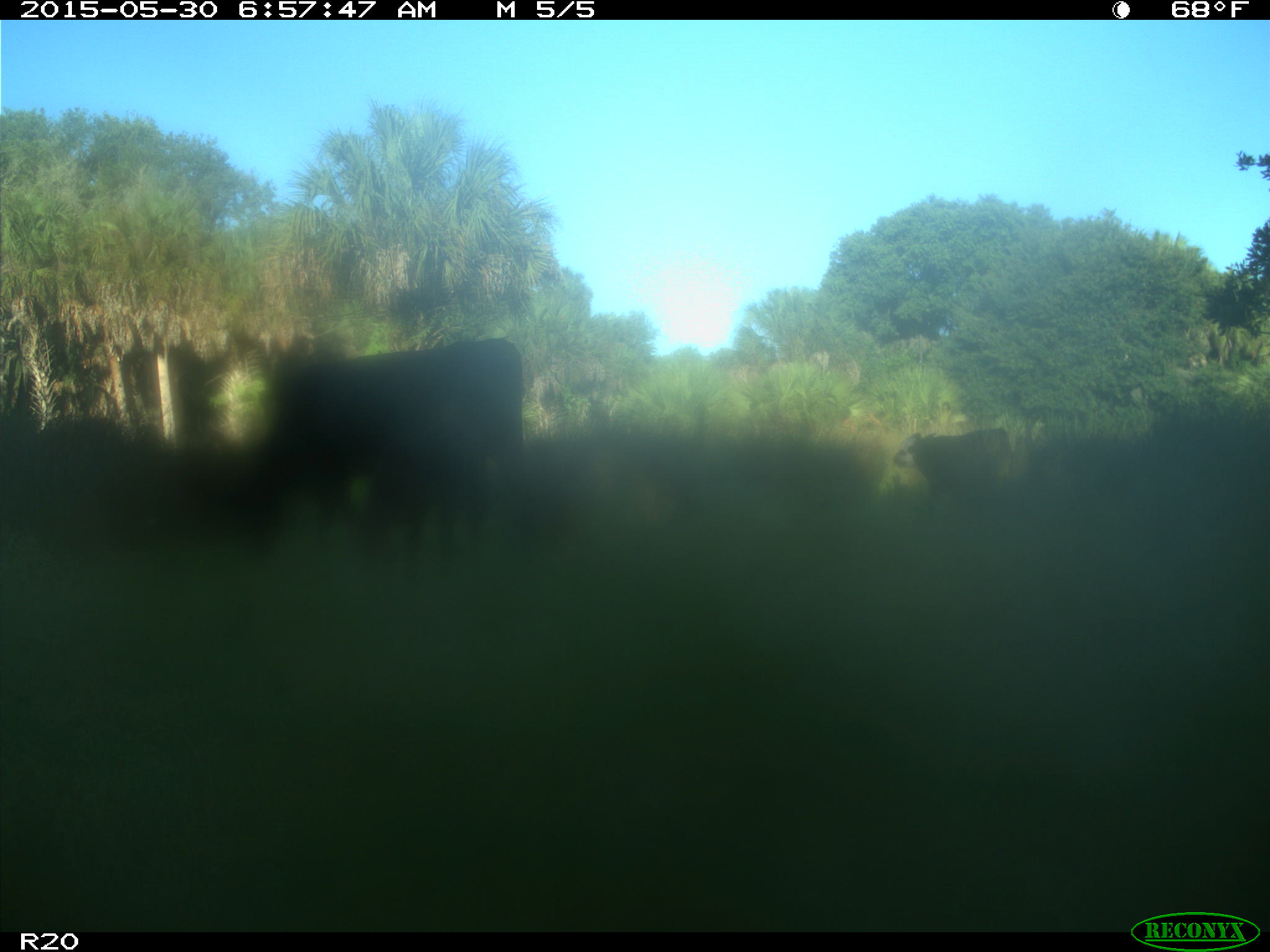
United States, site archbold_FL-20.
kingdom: Animalia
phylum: Chordata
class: Mammalia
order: Artiodactyla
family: Bovidae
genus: Bos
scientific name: Bos taurus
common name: domestic cow